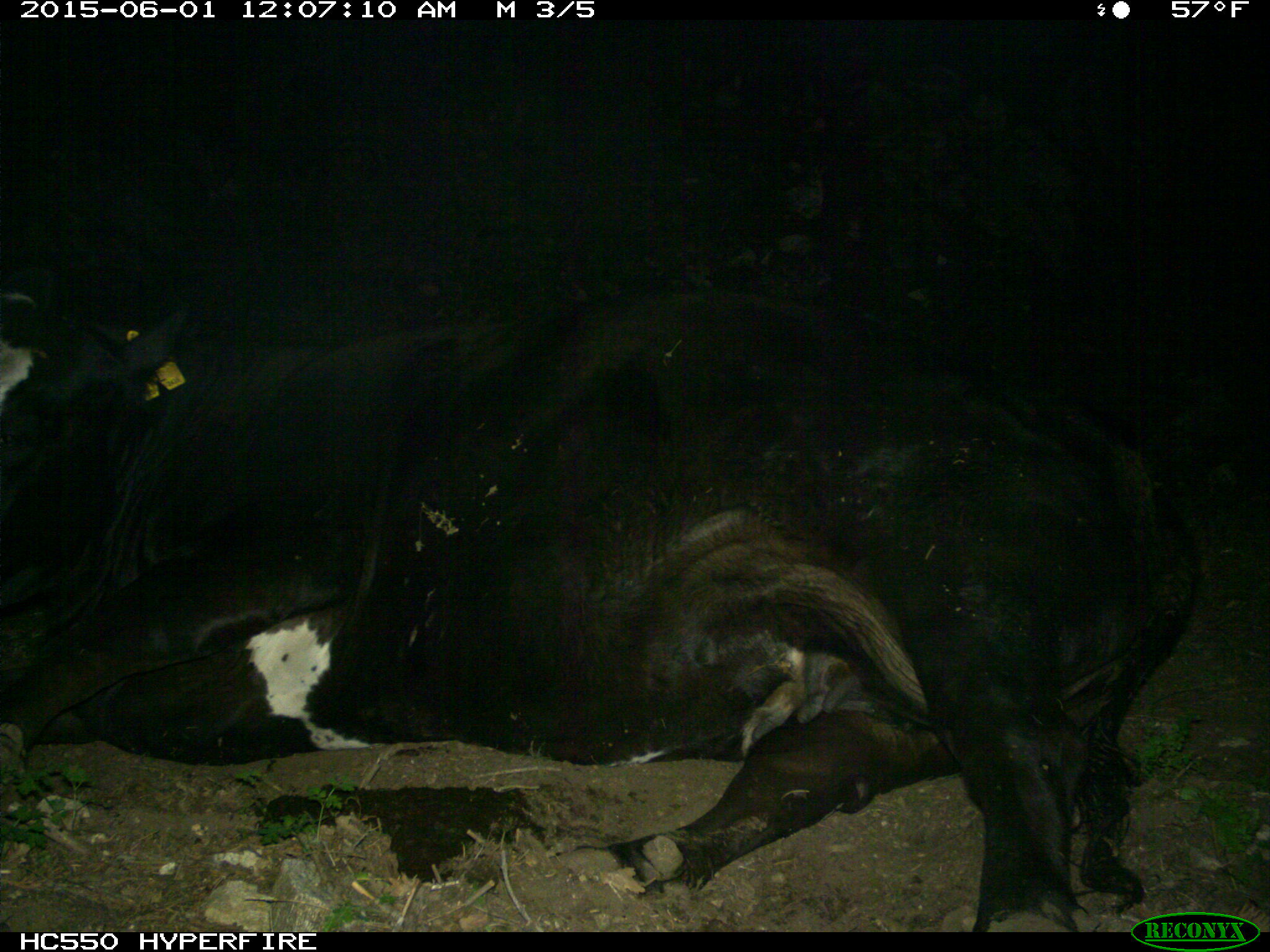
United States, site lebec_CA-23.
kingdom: Animalia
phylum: Chordata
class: Mammalia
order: Artiodactyla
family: Bovidae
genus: Bos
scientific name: Bos taurus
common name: domestic cow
Bos taurus (domestic cow).